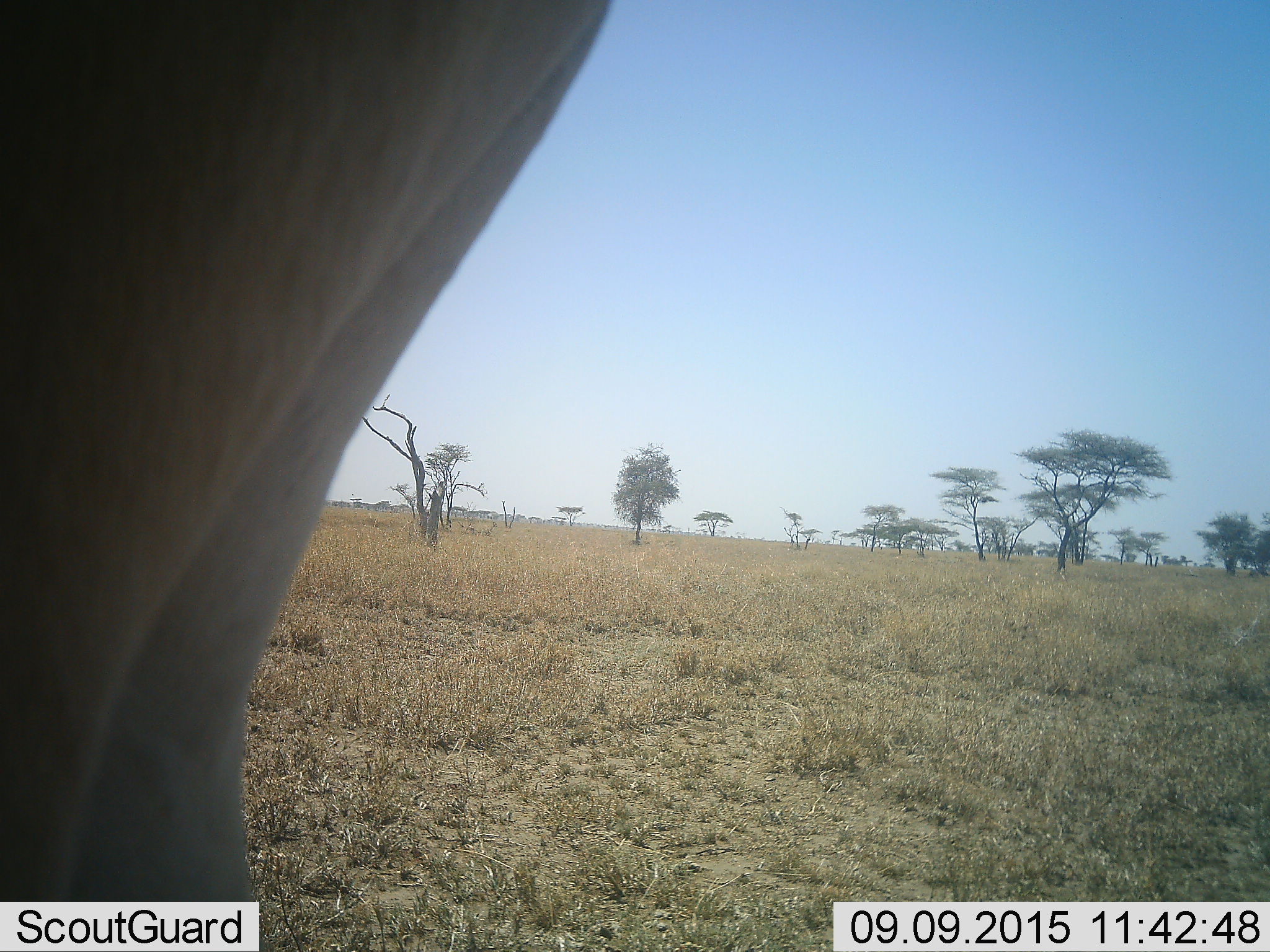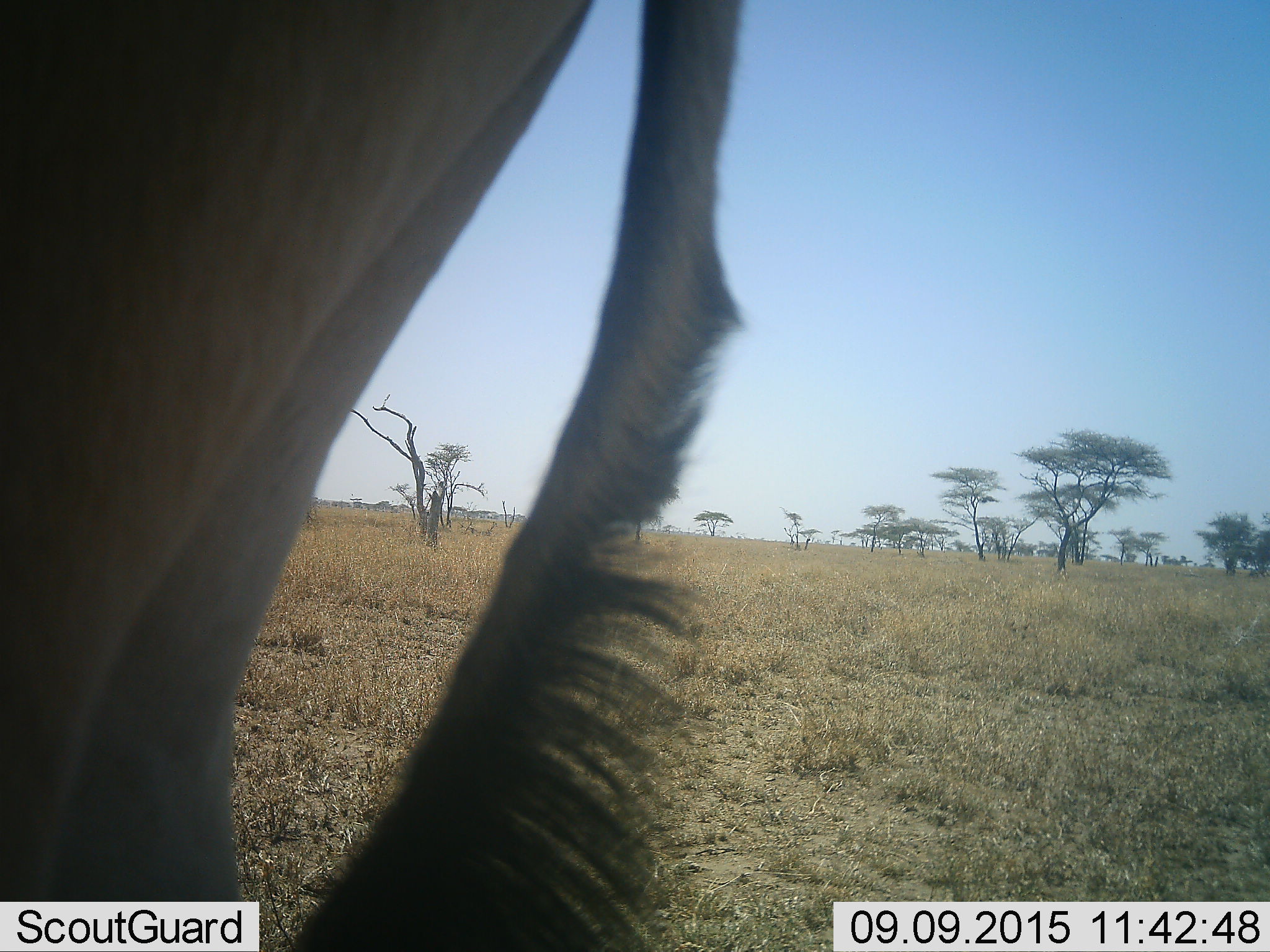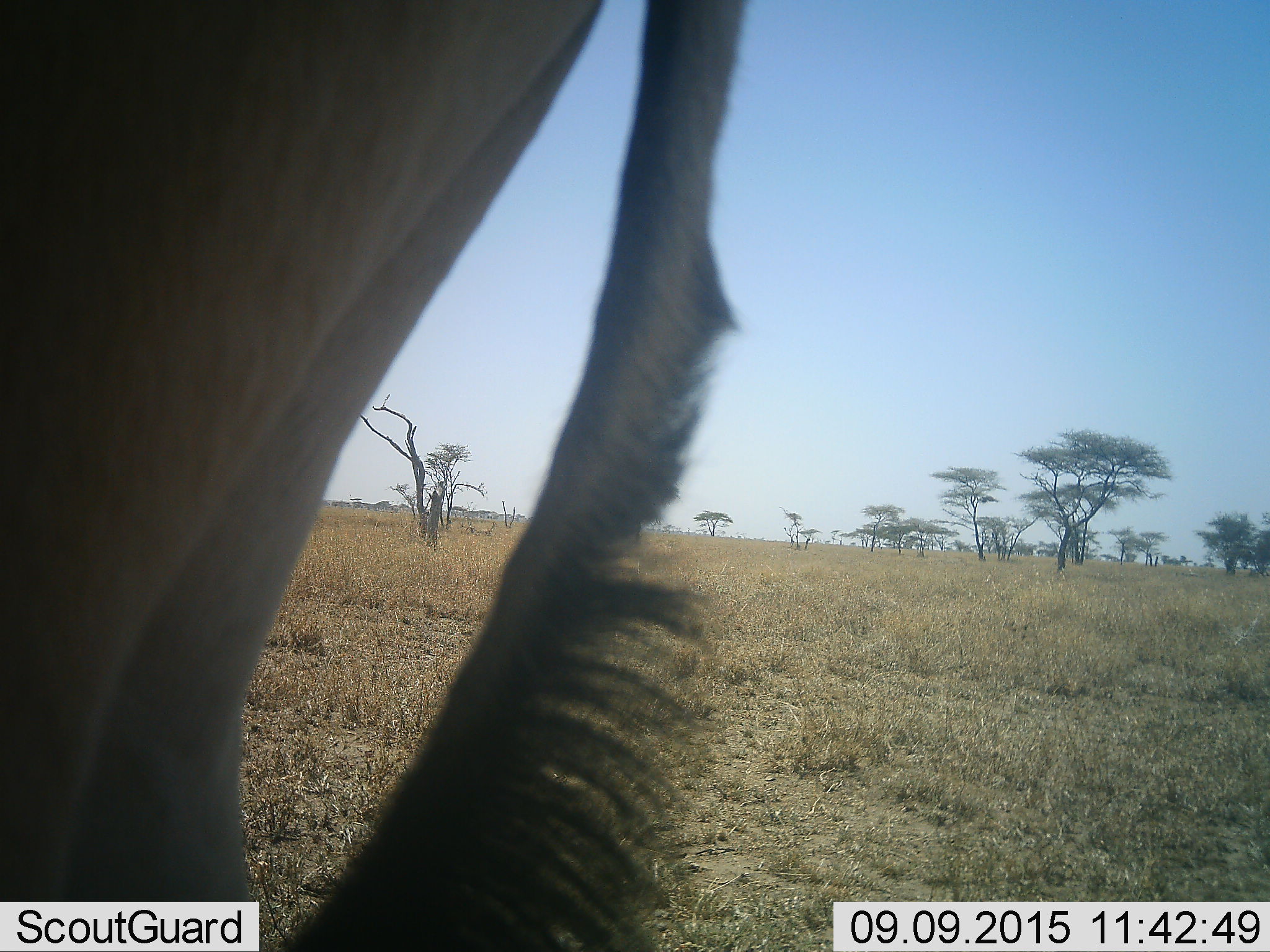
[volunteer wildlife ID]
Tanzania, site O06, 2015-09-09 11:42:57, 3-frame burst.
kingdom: Animalia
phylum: Chordata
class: Mammalia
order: Artiodactyla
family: Bovidae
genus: Alcelaphus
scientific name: Alcelaphus buselaphus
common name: hartebeest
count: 1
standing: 100%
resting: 0%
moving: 0%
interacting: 0%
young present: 0%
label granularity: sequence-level